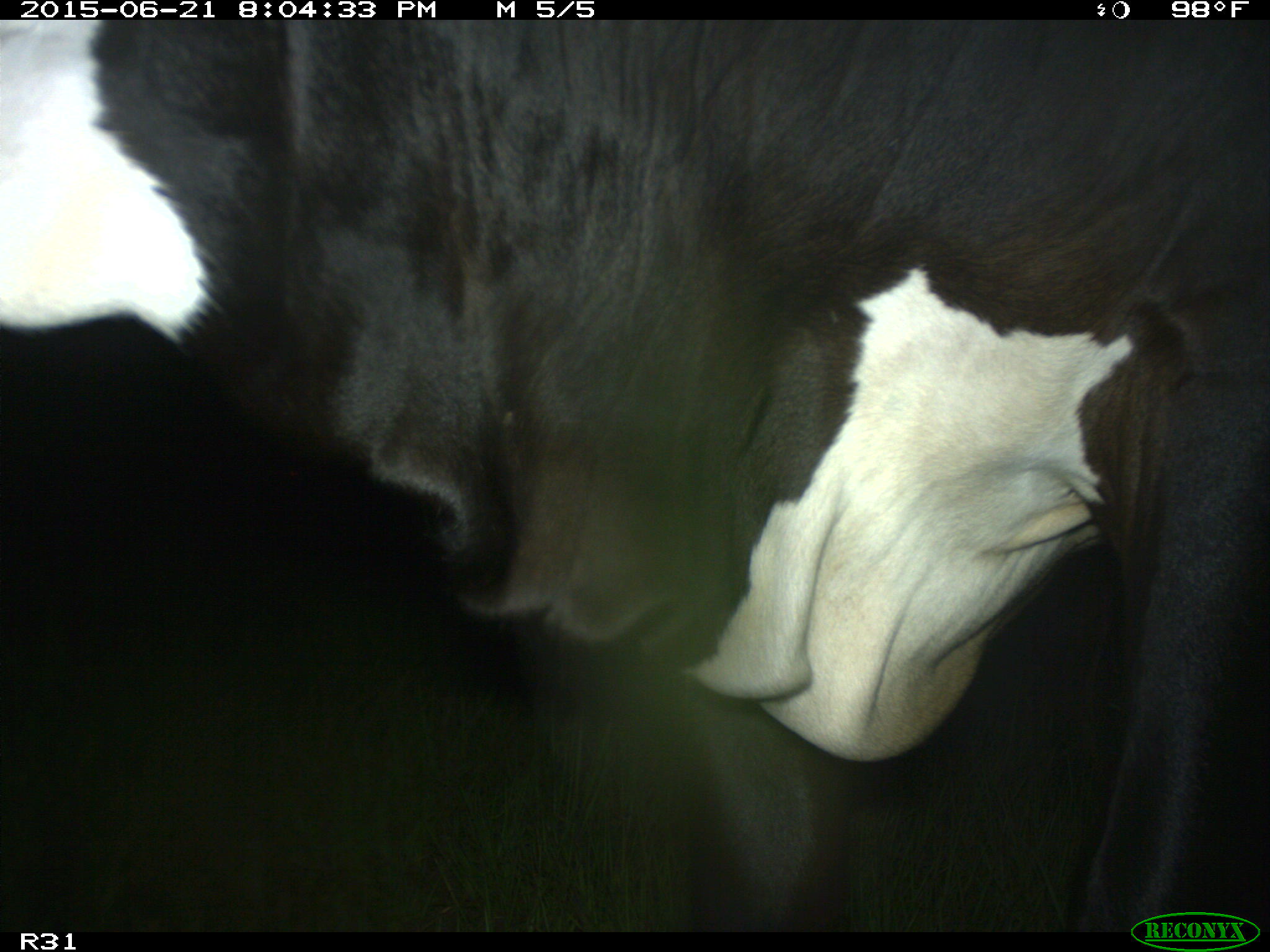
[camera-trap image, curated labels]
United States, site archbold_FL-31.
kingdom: Animalia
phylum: Chordata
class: Mammalia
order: Artiodactyla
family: Bovidae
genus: Bos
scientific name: Bos taurus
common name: domestic cow